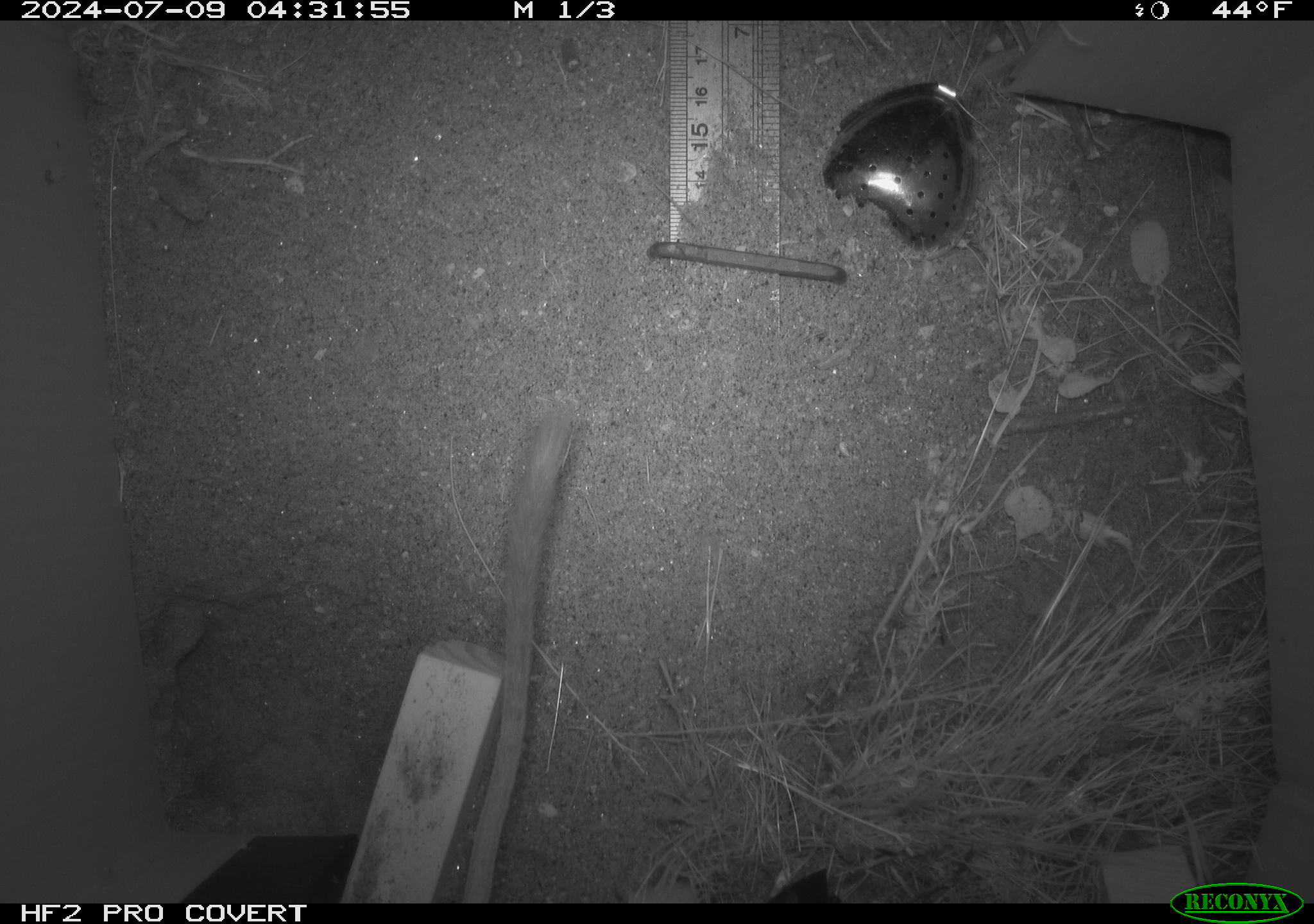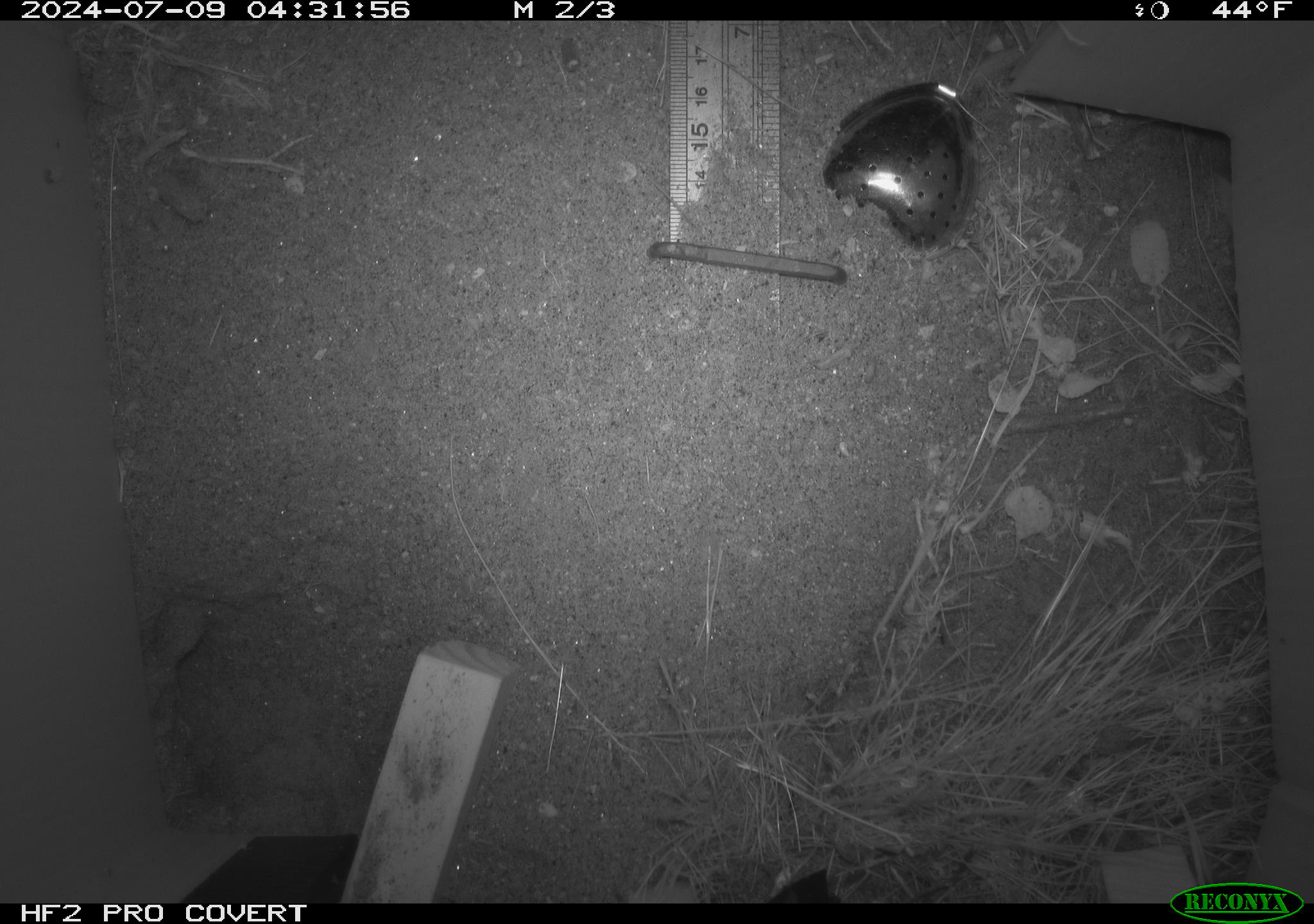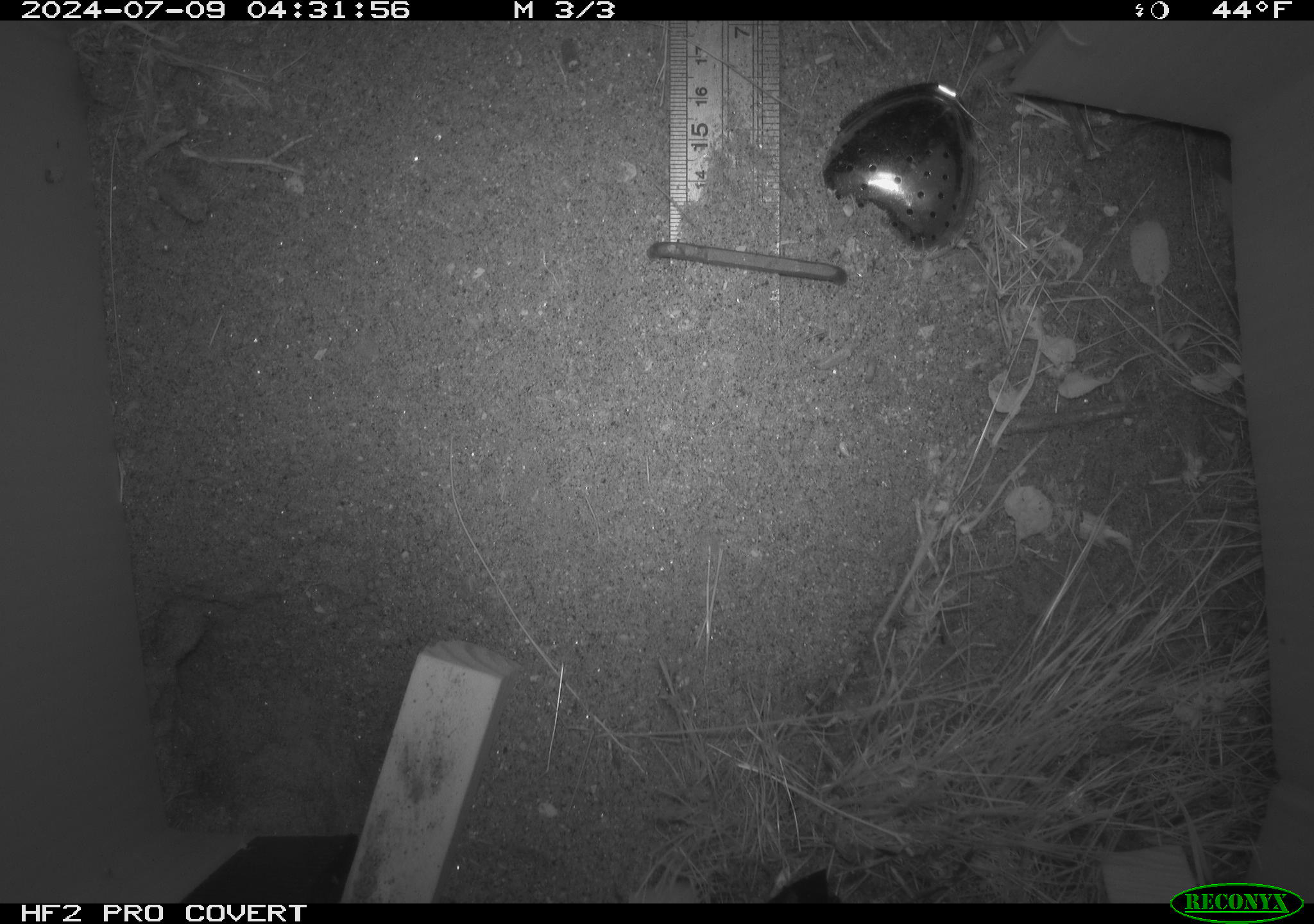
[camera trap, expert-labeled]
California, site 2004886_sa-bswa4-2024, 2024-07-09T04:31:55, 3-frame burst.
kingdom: Animalia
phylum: Chordata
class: Mammalia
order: Rodentia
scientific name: Rodentia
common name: rodent